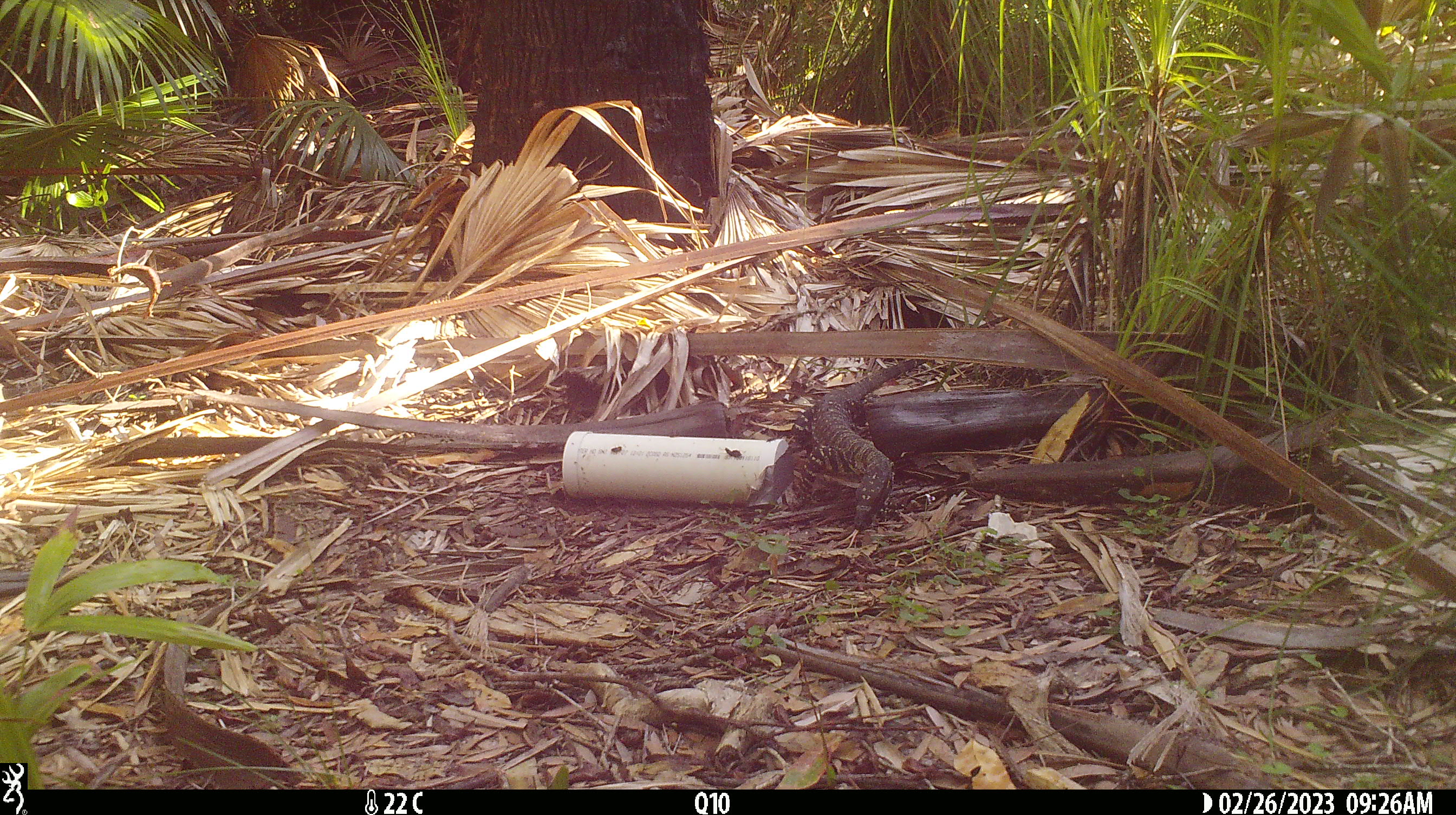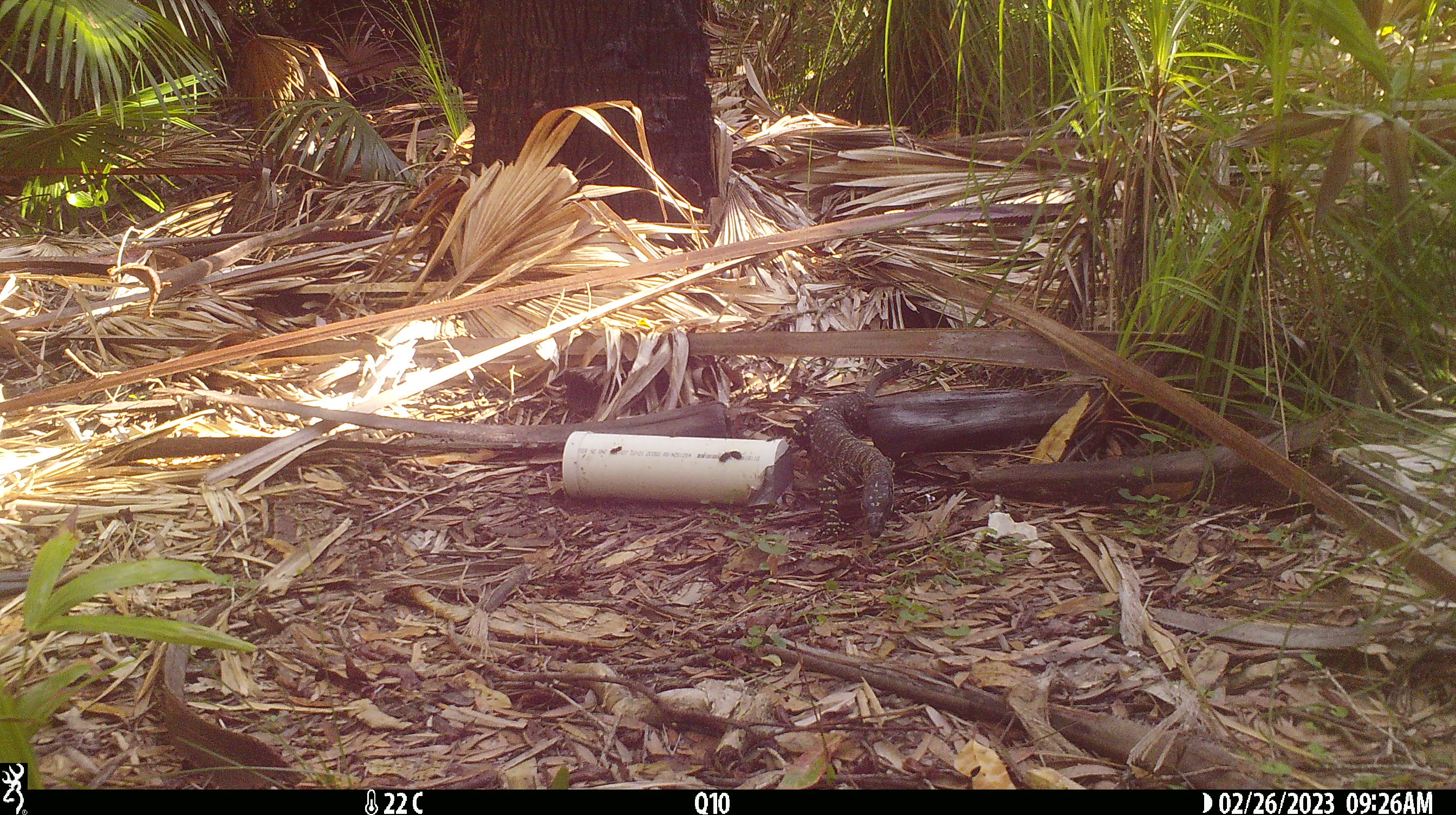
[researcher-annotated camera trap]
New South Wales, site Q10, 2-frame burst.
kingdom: Animalia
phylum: Chordata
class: Reptilia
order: Squamata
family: Varanidae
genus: Varanus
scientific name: Varanus varius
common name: lace monitor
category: goanna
Goanna (lace monitor) (Varanus varius).